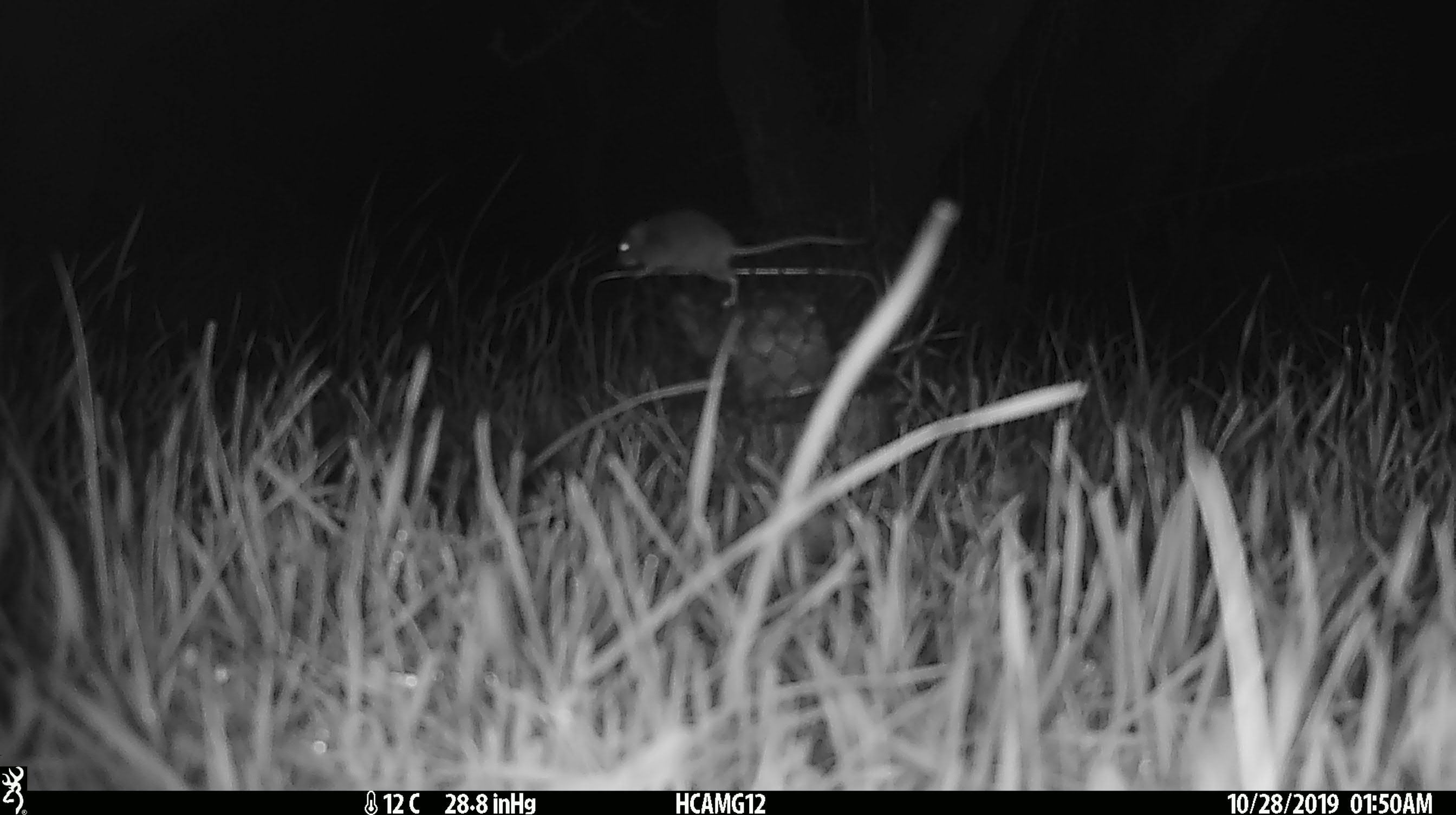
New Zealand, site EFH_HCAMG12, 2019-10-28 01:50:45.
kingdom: Animalia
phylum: Chordata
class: Mammalia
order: Rodentia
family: Muridae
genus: Mus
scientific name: Mus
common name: mouse